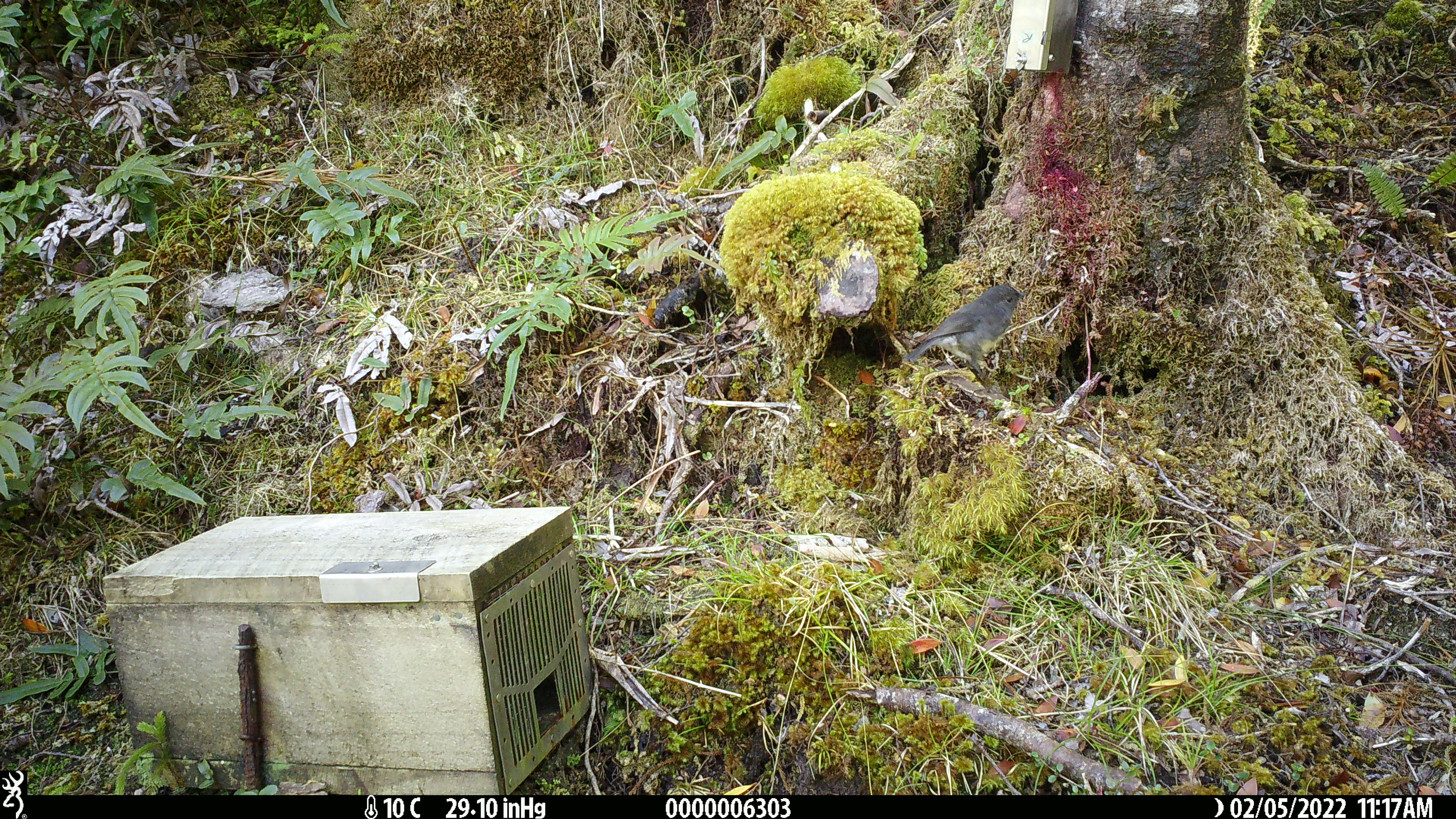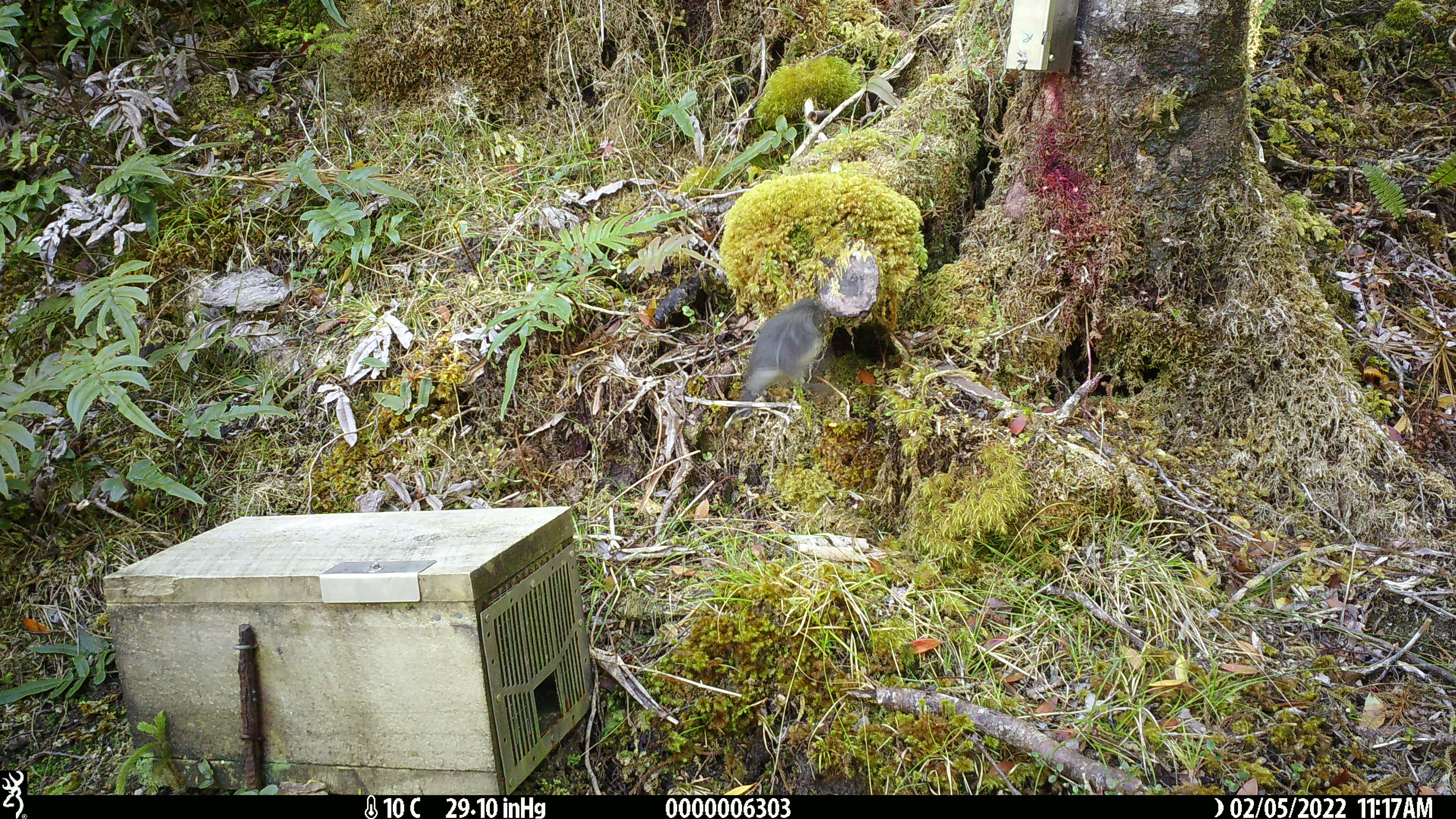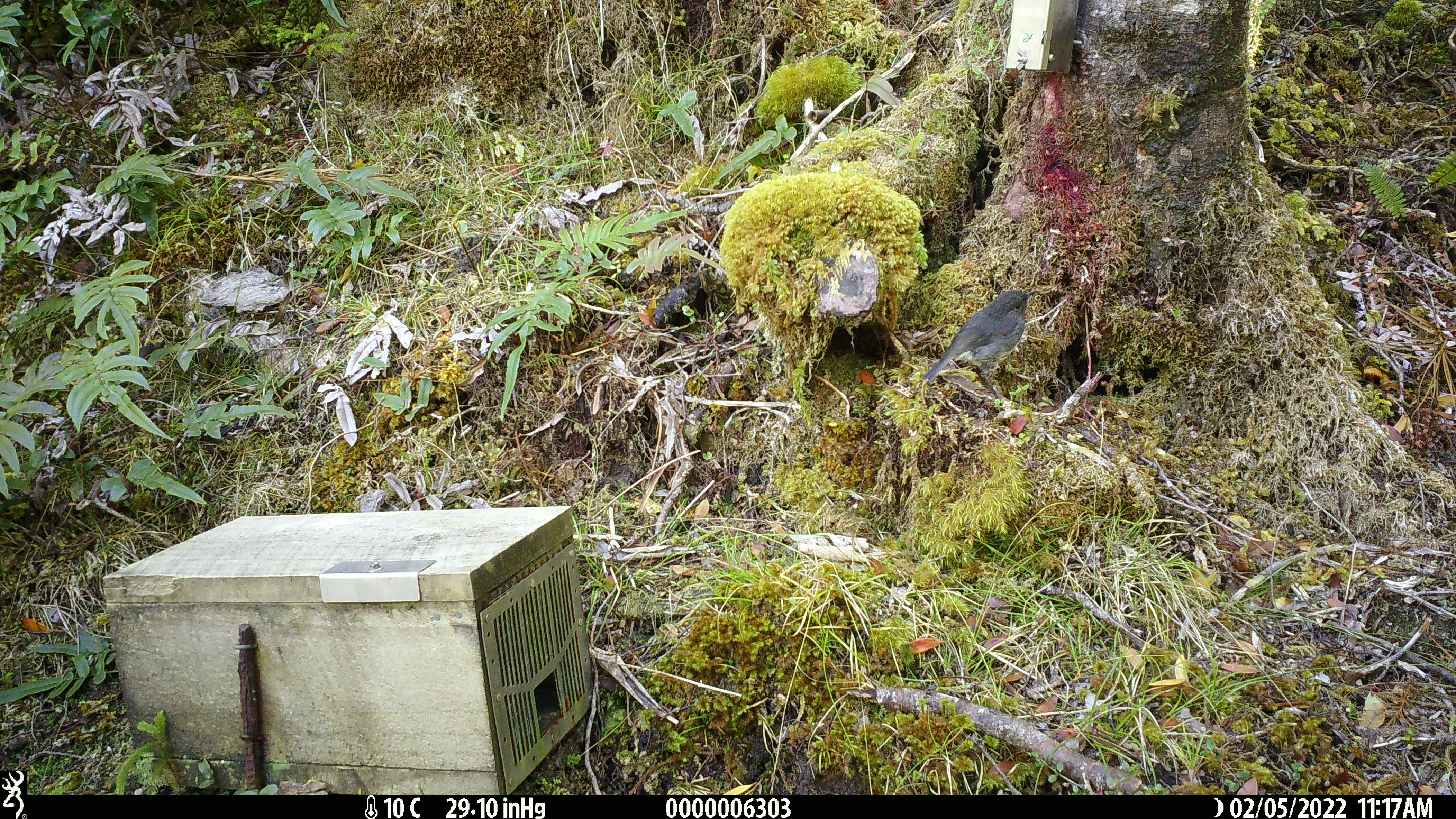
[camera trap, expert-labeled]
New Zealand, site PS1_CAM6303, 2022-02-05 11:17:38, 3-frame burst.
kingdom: Animalia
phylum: Chordata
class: Aves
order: Passeriformes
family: Petroicidae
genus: Petroica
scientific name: Petroica australis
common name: new zealand robin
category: robin